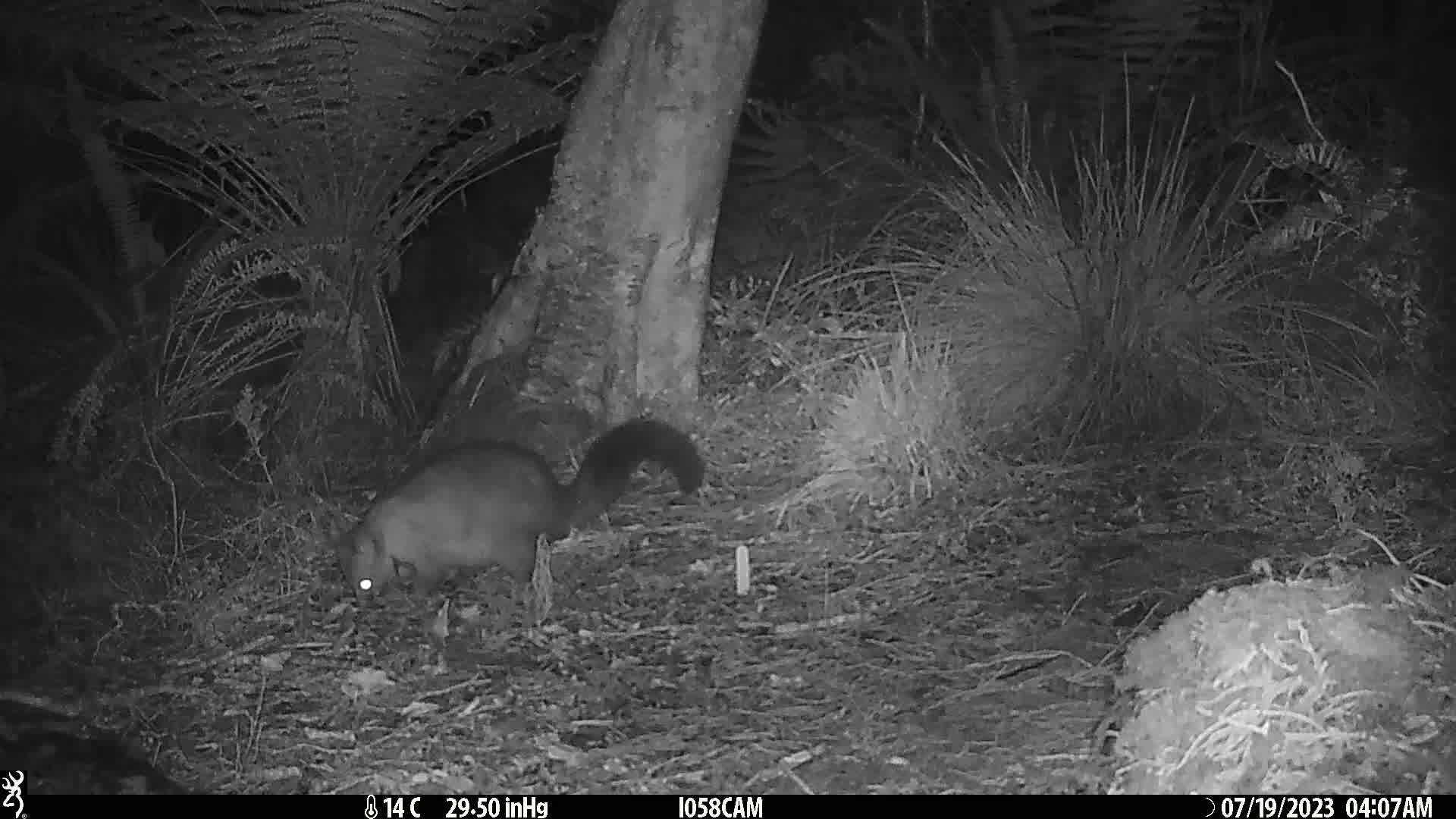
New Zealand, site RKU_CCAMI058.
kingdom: Animalia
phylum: Chordata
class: Mammalia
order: Diprotodontia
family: Phalangeridae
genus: Trichosurus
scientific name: Trichosurus vulpecula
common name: common brushtail possum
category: possum